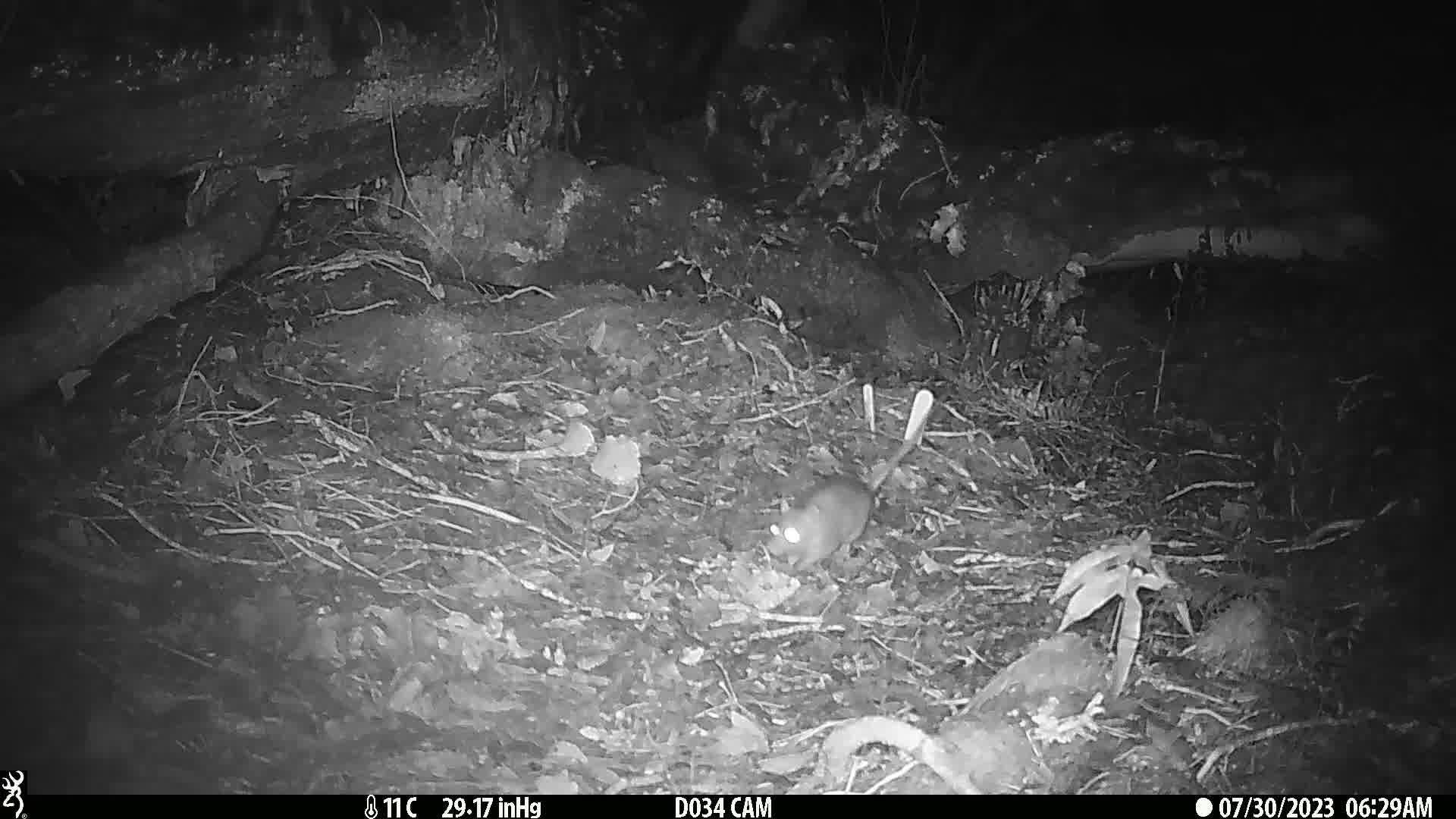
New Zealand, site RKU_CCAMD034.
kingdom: Animalia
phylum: Chordata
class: Mammalia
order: Rodentia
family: Muridae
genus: Rattus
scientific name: Rattus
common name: rat